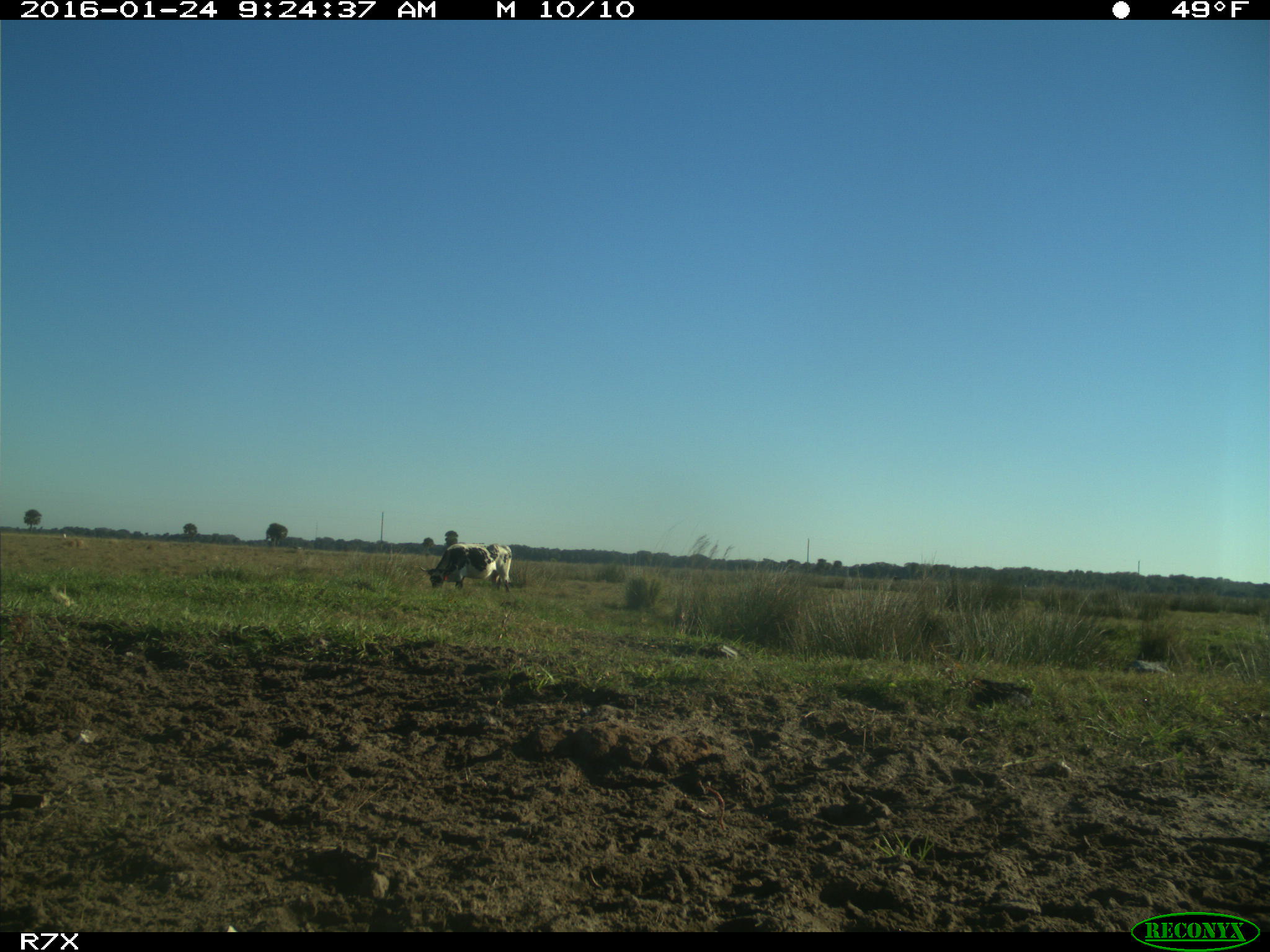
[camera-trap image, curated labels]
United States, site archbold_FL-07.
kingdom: Animalia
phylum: Chordata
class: Mammalia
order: Artiodactyla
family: Bovidae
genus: Bos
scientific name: Bos taurus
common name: domestic cow